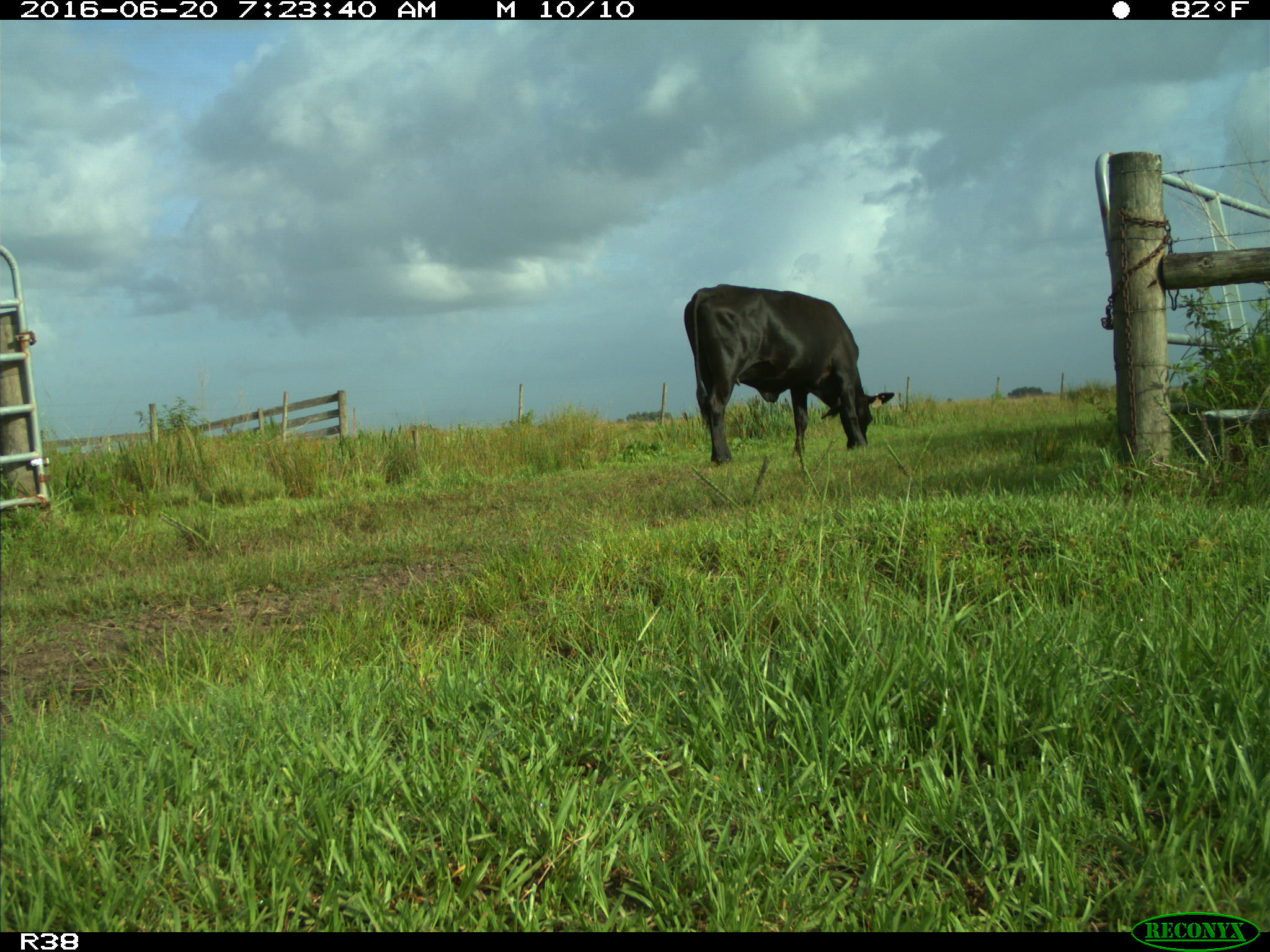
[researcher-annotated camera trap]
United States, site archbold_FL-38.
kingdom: Animalia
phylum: Chordata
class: Mammalia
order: Artiodactyla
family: Bovidae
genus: Bos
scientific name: Bos taurus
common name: domestic cow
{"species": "Bos taurus (domestic cow)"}